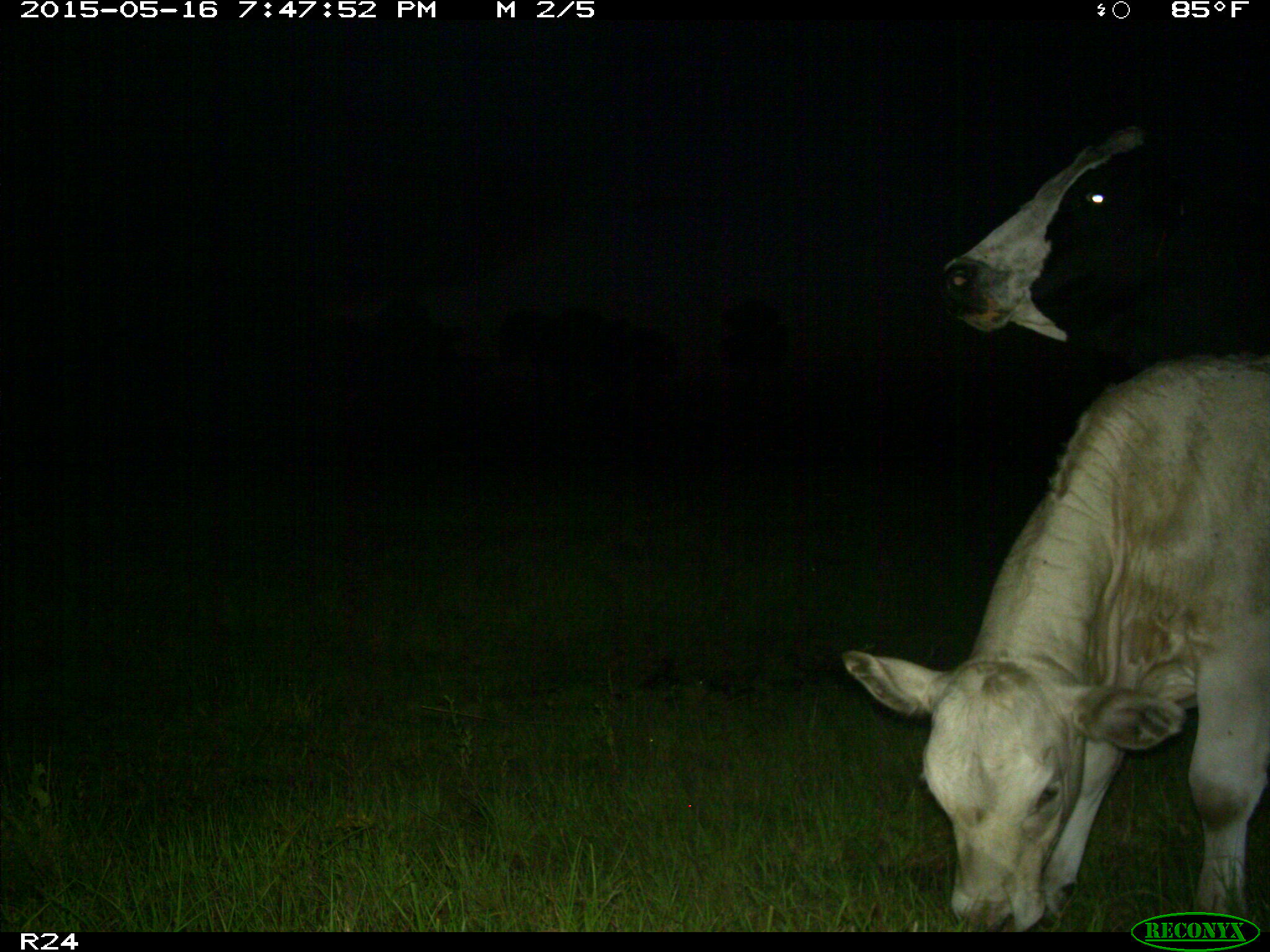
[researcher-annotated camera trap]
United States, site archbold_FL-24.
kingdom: Animalia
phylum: Chordata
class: Mammalia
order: Artiodactyla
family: Bovidae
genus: Bos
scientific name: Bos taurus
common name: domestic cow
Bos taurus (domestic cow).